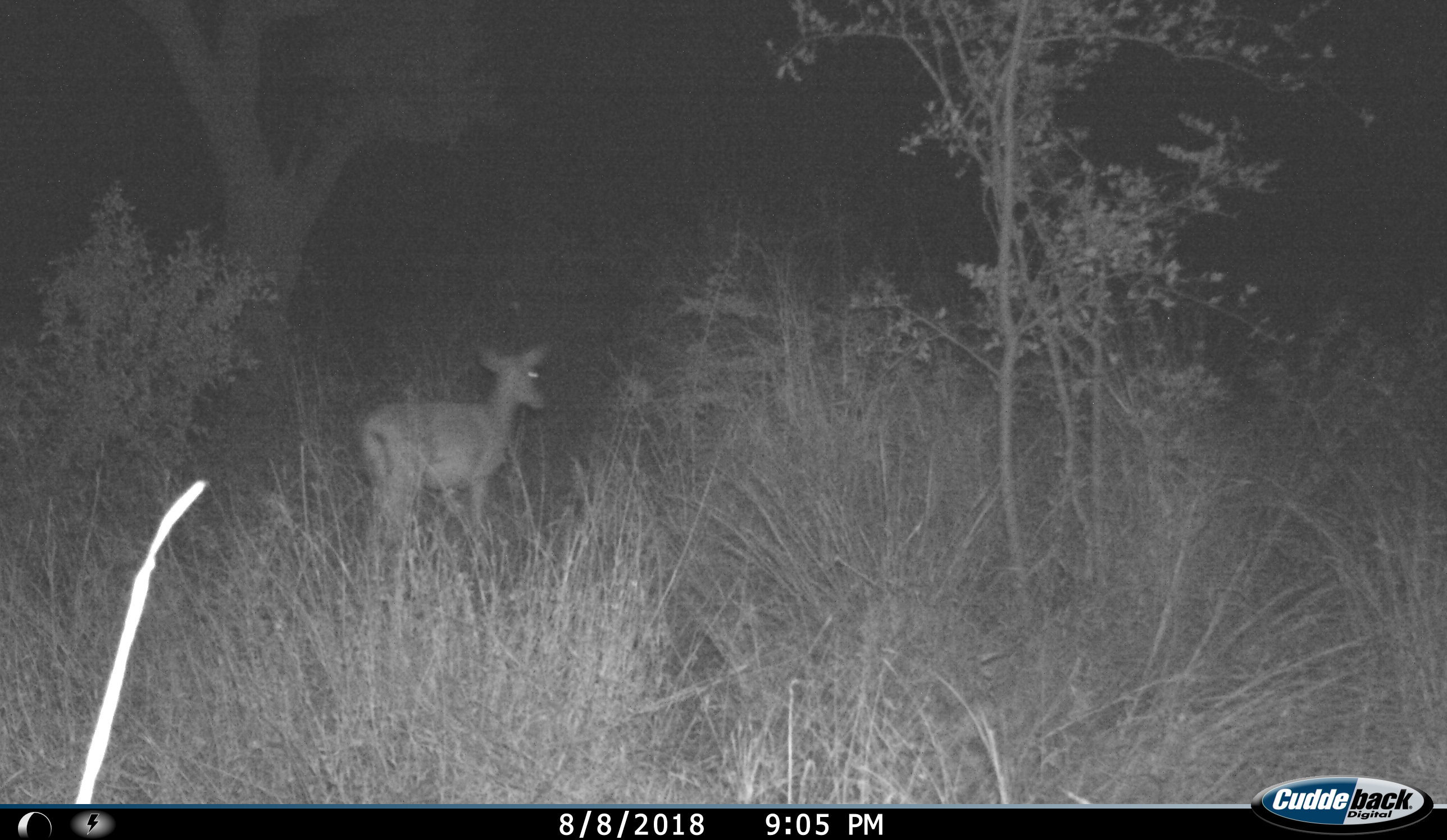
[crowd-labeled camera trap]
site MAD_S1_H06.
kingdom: Animalia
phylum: Chordata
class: Mammalia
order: Artiodactyla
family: Bovidae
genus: Aepyceros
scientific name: Aepyceros melampus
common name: impala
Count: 1.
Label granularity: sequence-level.